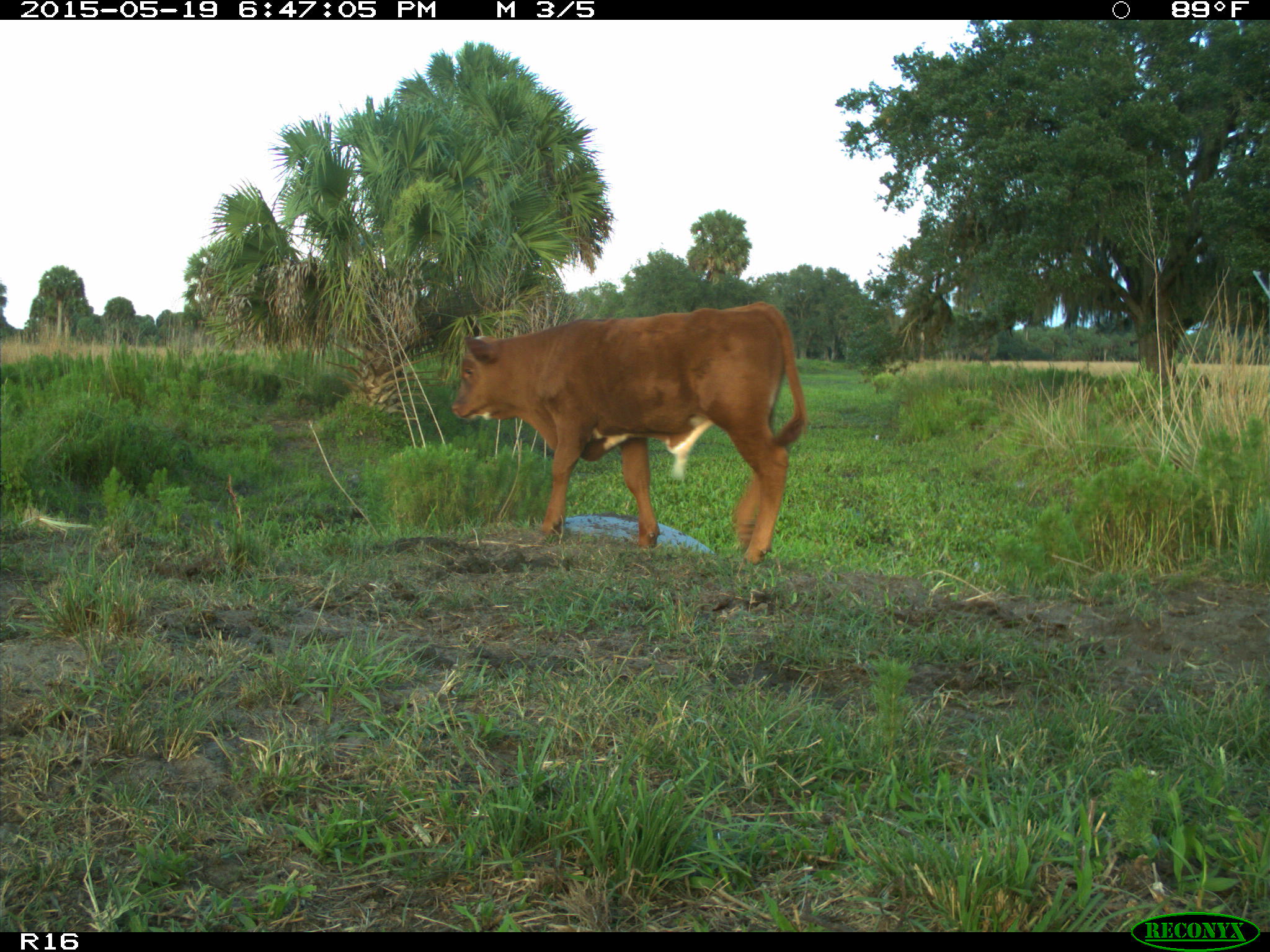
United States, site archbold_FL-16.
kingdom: Animalia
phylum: Chordata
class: Mammalia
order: Artiodactyla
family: Bovidae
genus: Bos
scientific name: Bos taurus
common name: domestic cow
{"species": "Bos taurus (domestic cow)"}